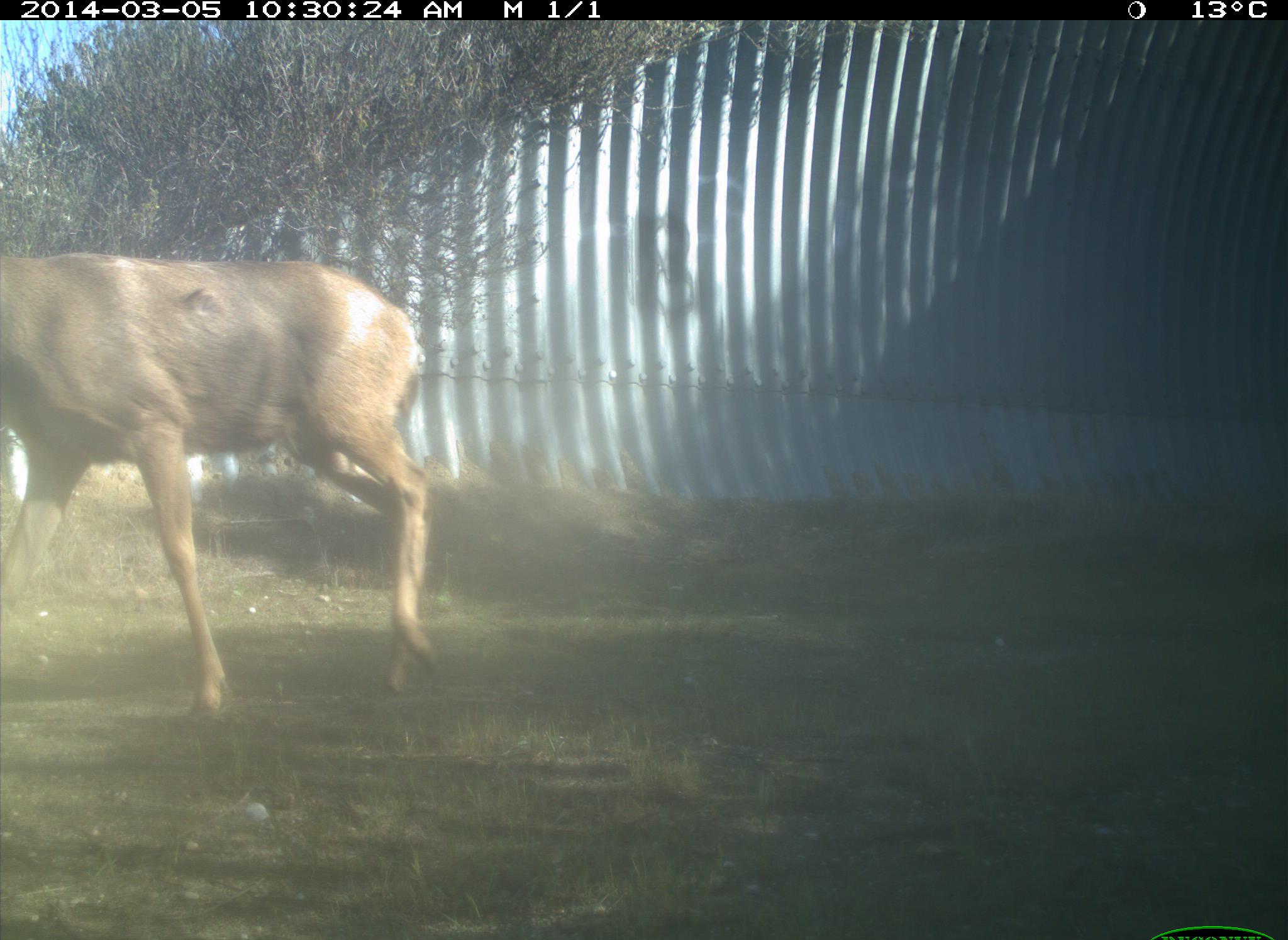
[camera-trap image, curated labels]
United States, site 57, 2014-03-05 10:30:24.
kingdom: Animalia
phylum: Chordata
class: Mammalia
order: Artiodactyla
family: Cervidae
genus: Odocoileus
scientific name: Odocoileus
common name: deer